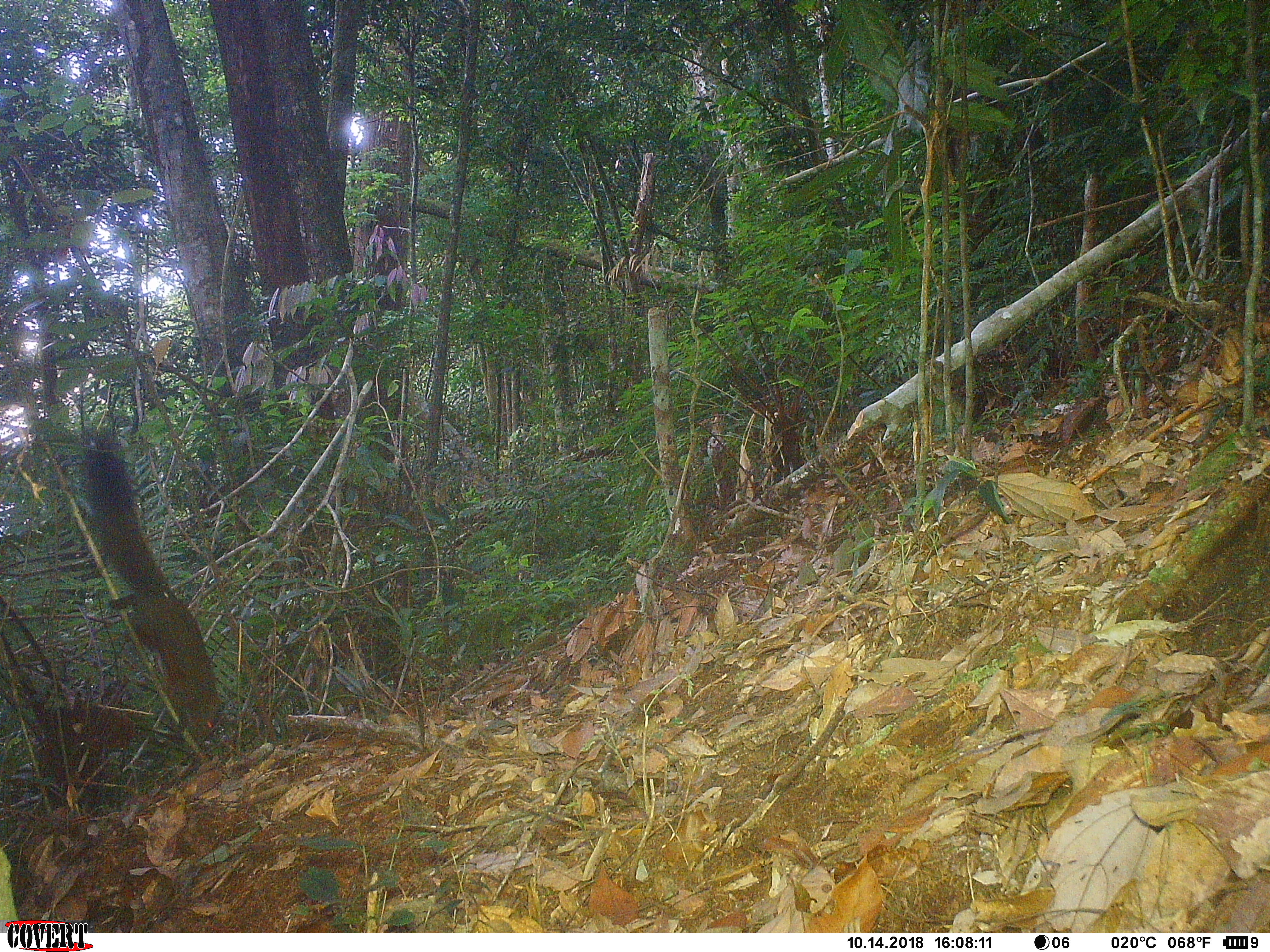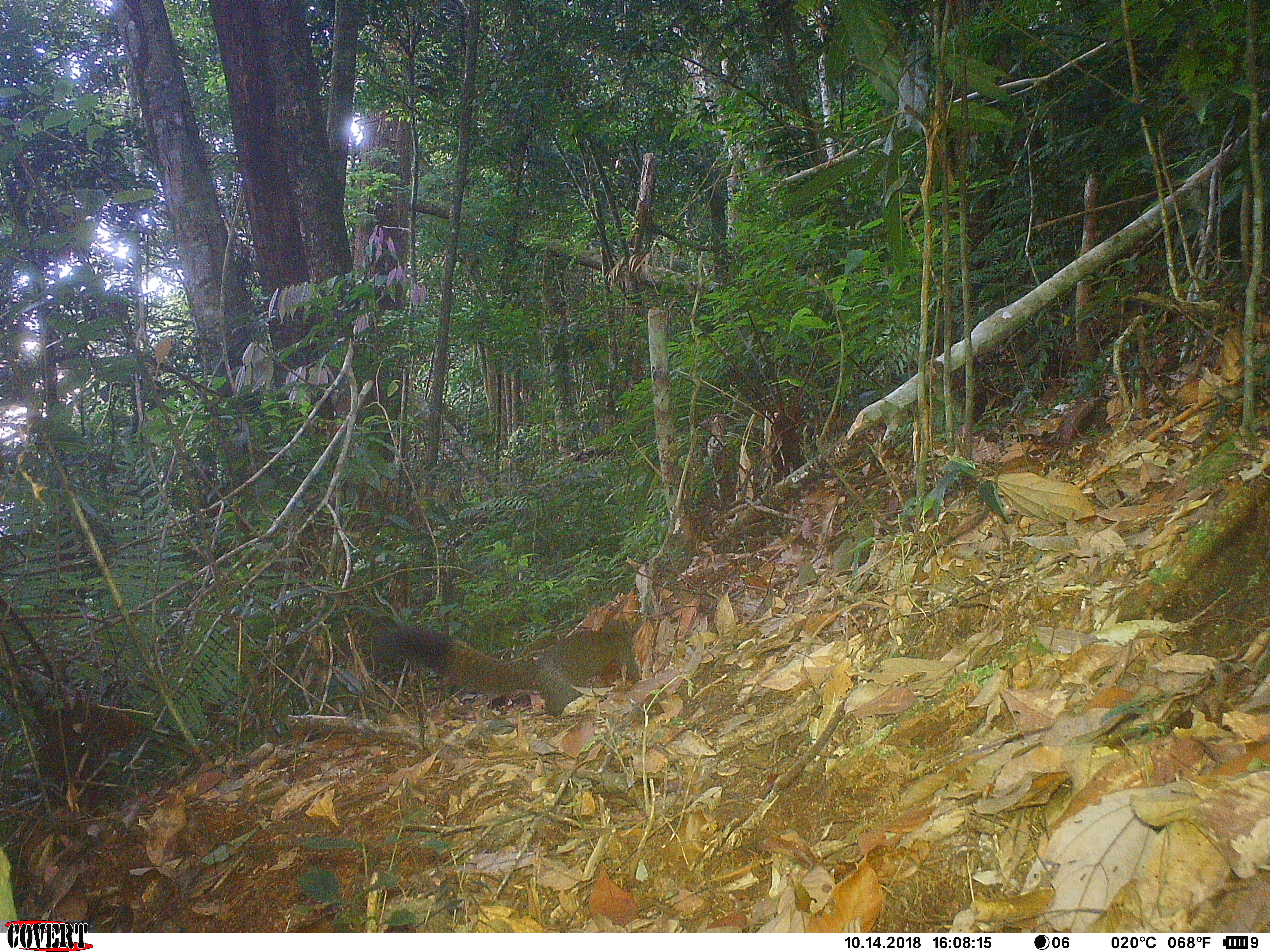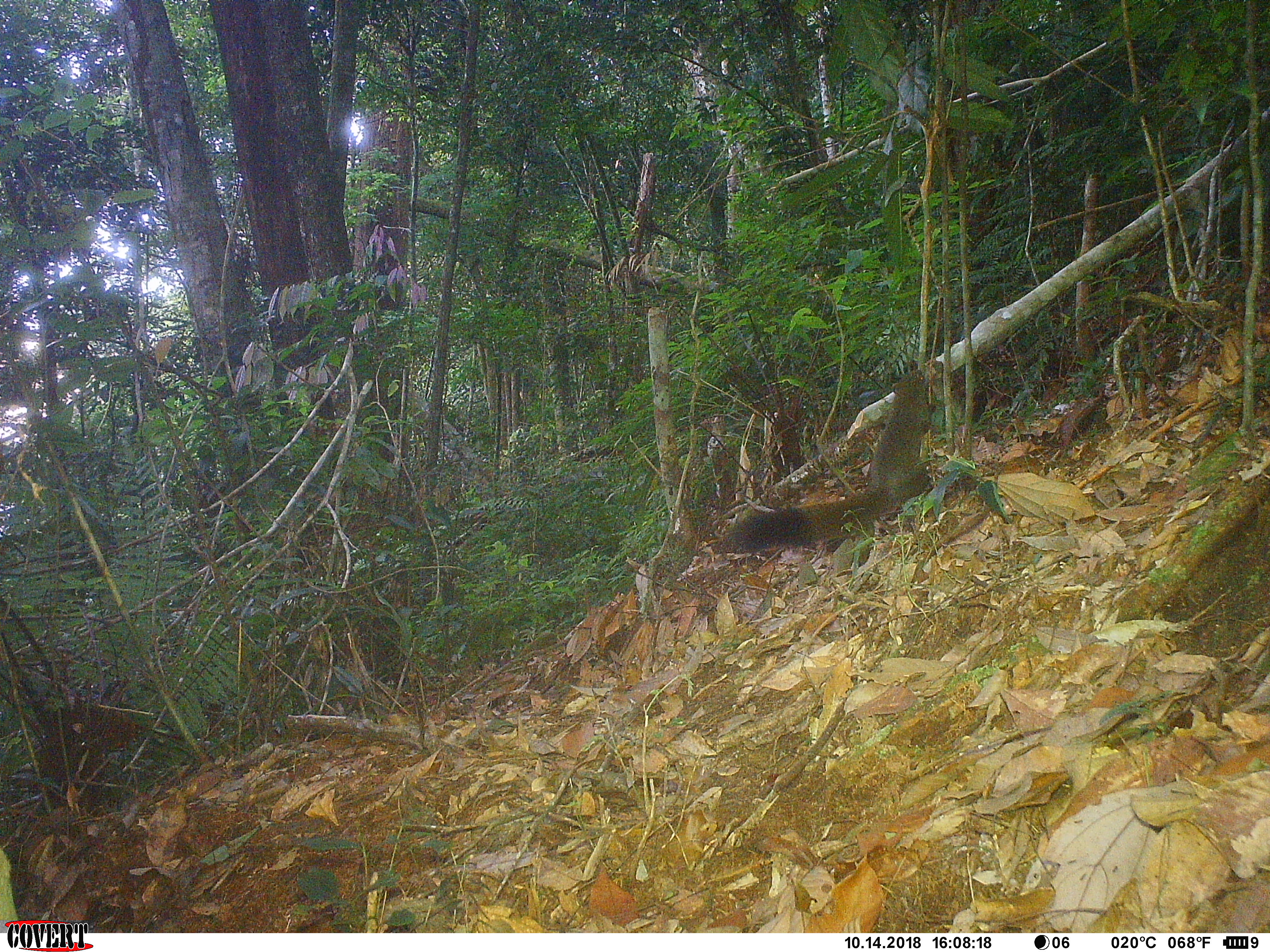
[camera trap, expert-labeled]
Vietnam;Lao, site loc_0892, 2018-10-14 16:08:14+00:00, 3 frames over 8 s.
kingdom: Animalia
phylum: Chordata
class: Mammalia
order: Rodentia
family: Sciuridae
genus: Sciurus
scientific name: Sciurus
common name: squirrel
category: unidentified squirrel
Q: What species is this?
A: Unidentified squirrel (squirrel) (Sciurus).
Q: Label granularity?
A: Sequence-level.